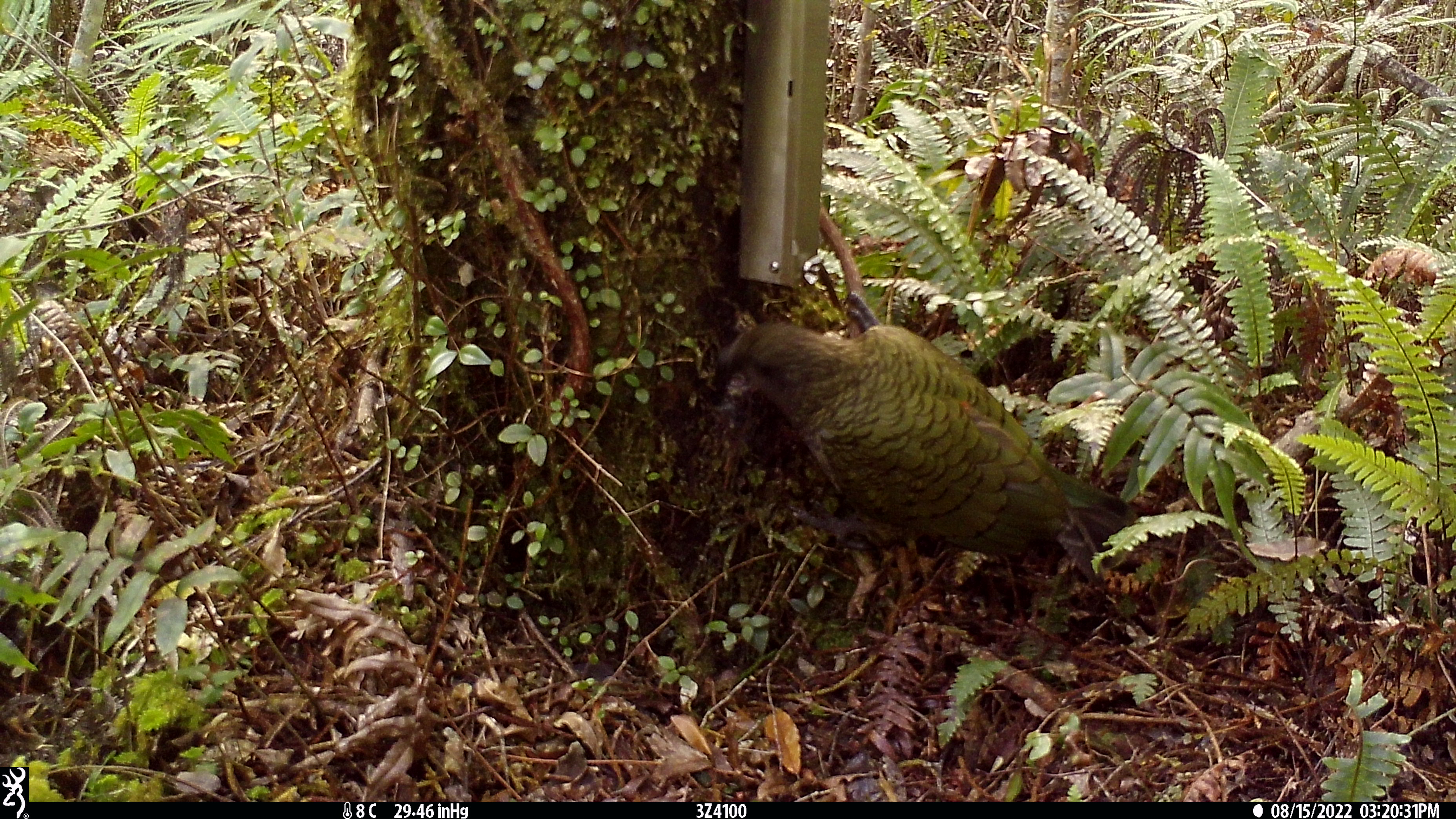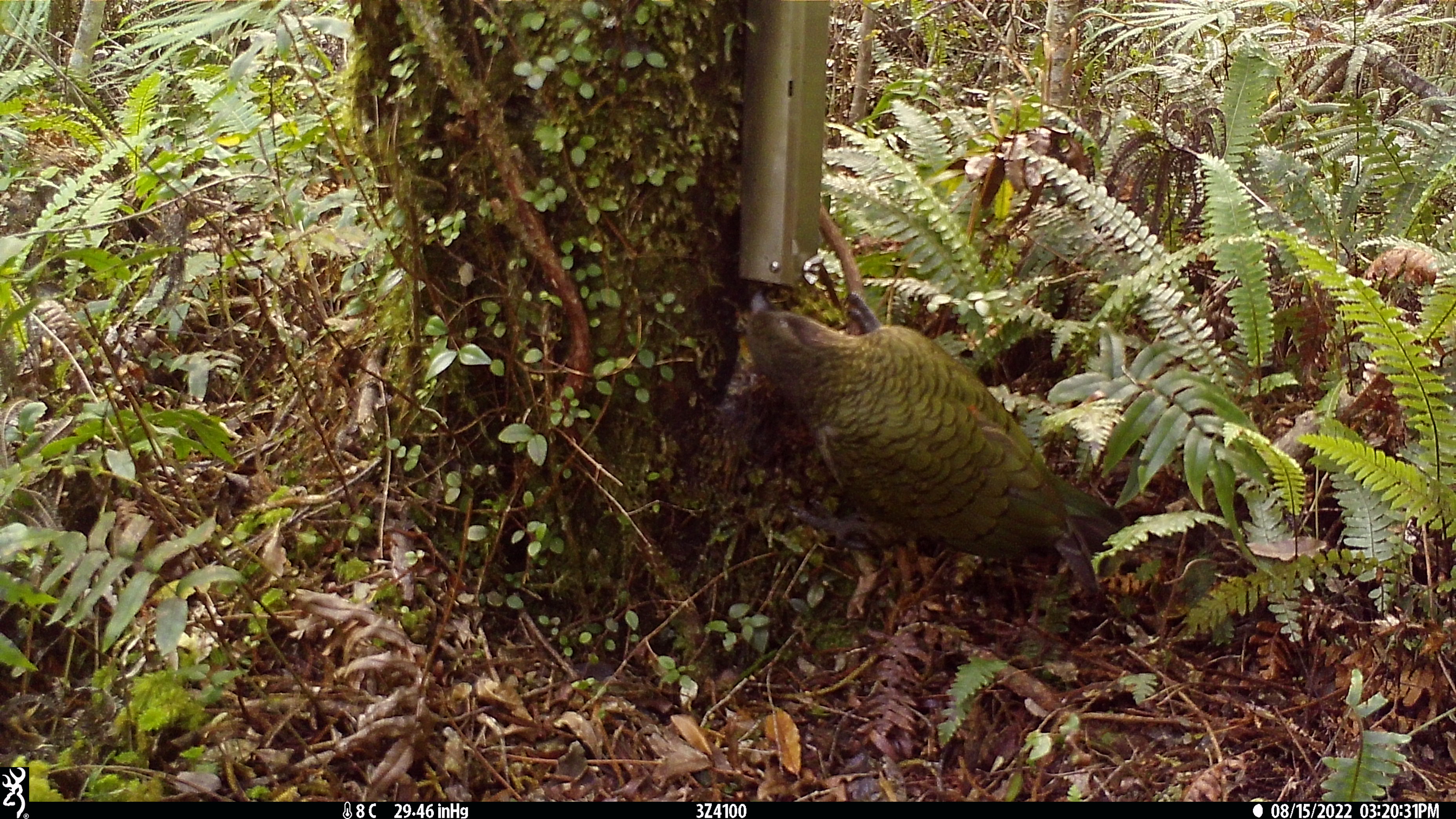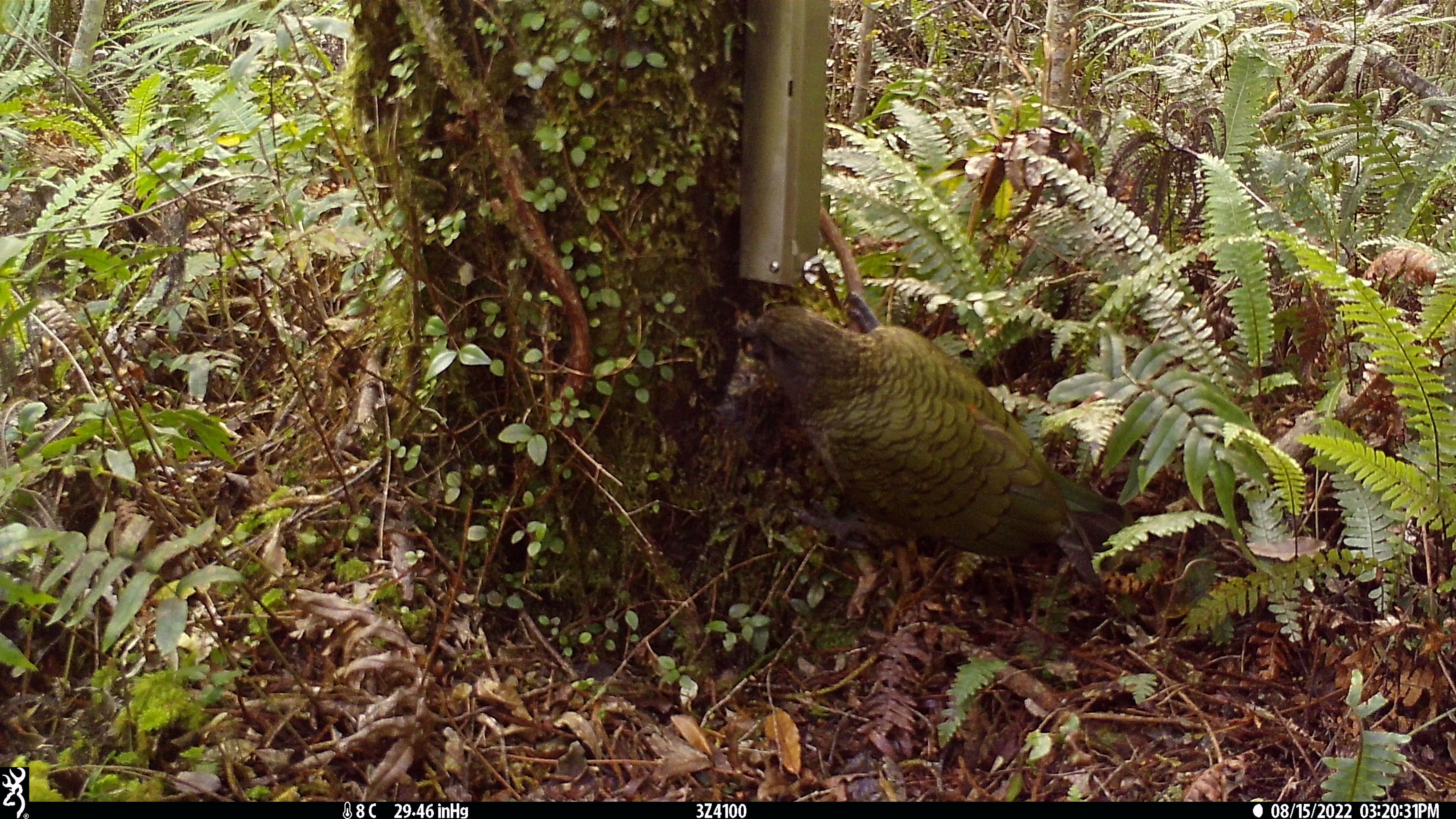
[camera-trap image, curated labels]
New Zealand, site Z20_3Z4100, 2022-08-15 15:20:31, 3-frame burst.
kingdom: Animalia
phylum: Chordata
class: Aves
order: Psittaciformes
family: Strigopidae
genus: Nestor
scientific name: Nestor notabilis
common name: kea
Kea (Nestor notabilis).